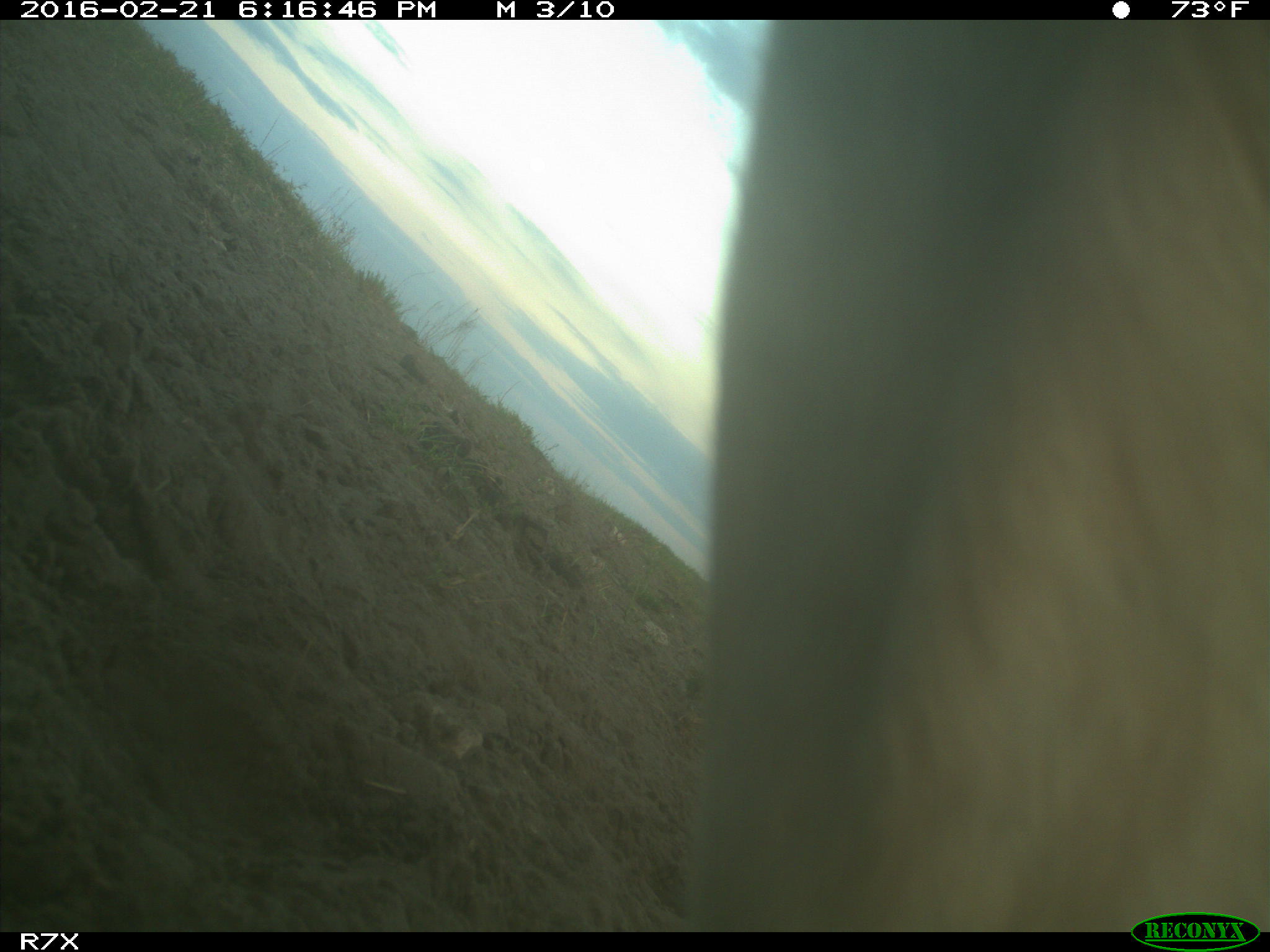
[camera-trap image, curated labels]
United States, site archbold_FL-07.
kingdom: Animalia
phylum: Chordata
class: Mammalia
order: Artiodactyla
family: Bovidae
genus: Bos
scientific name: Bos taurus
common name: domestic cow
Bos taurus (domestic cow).